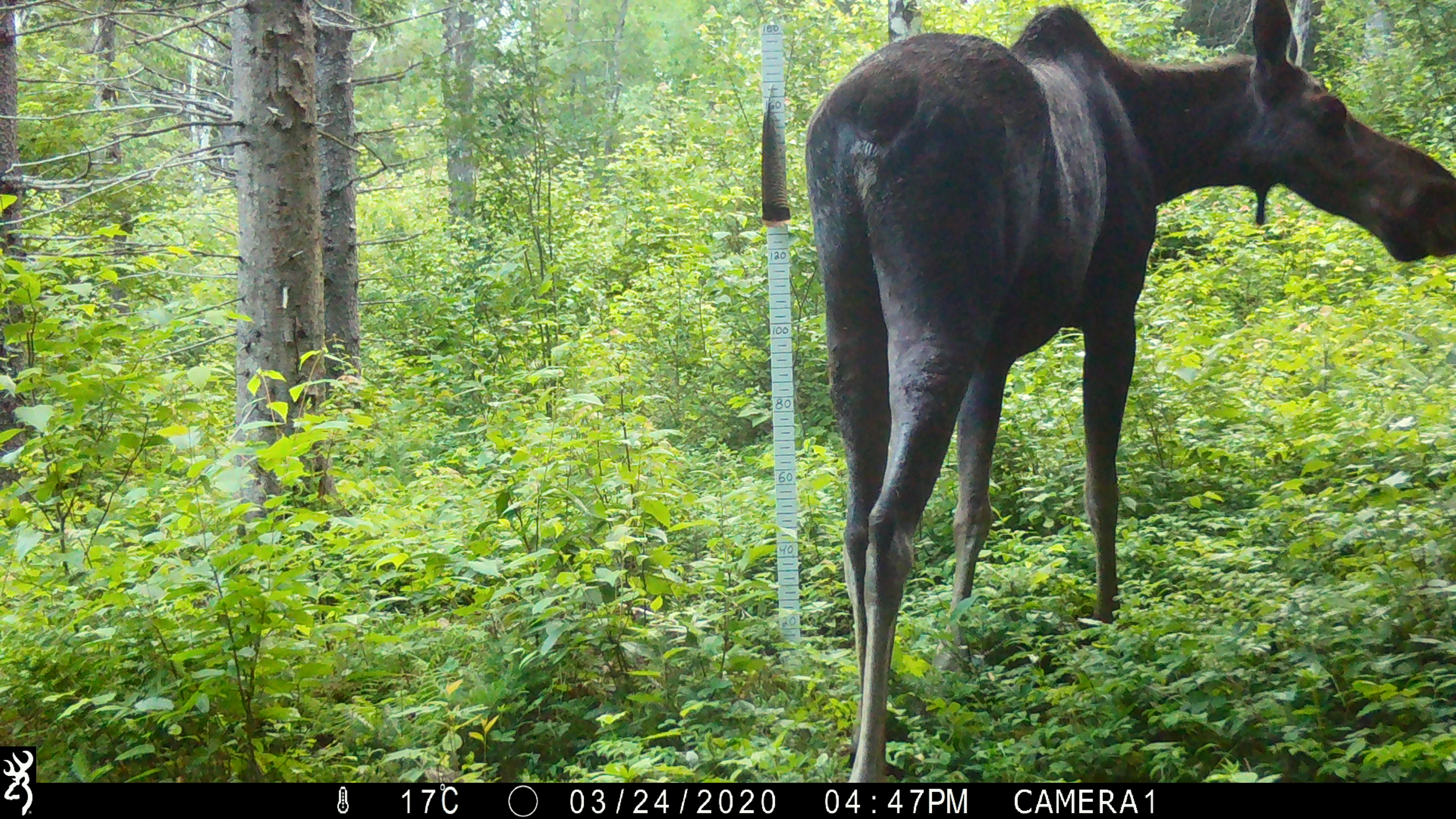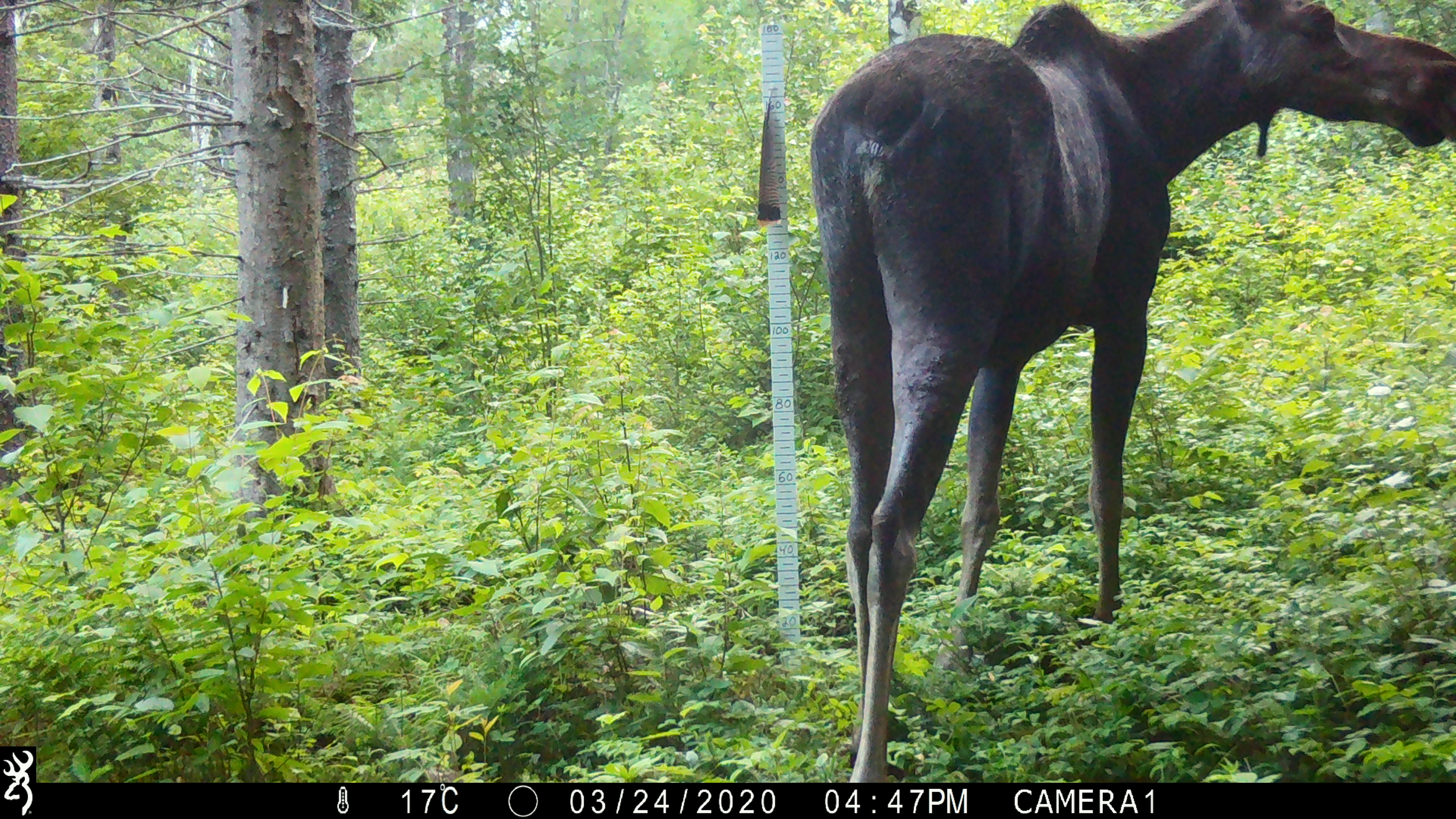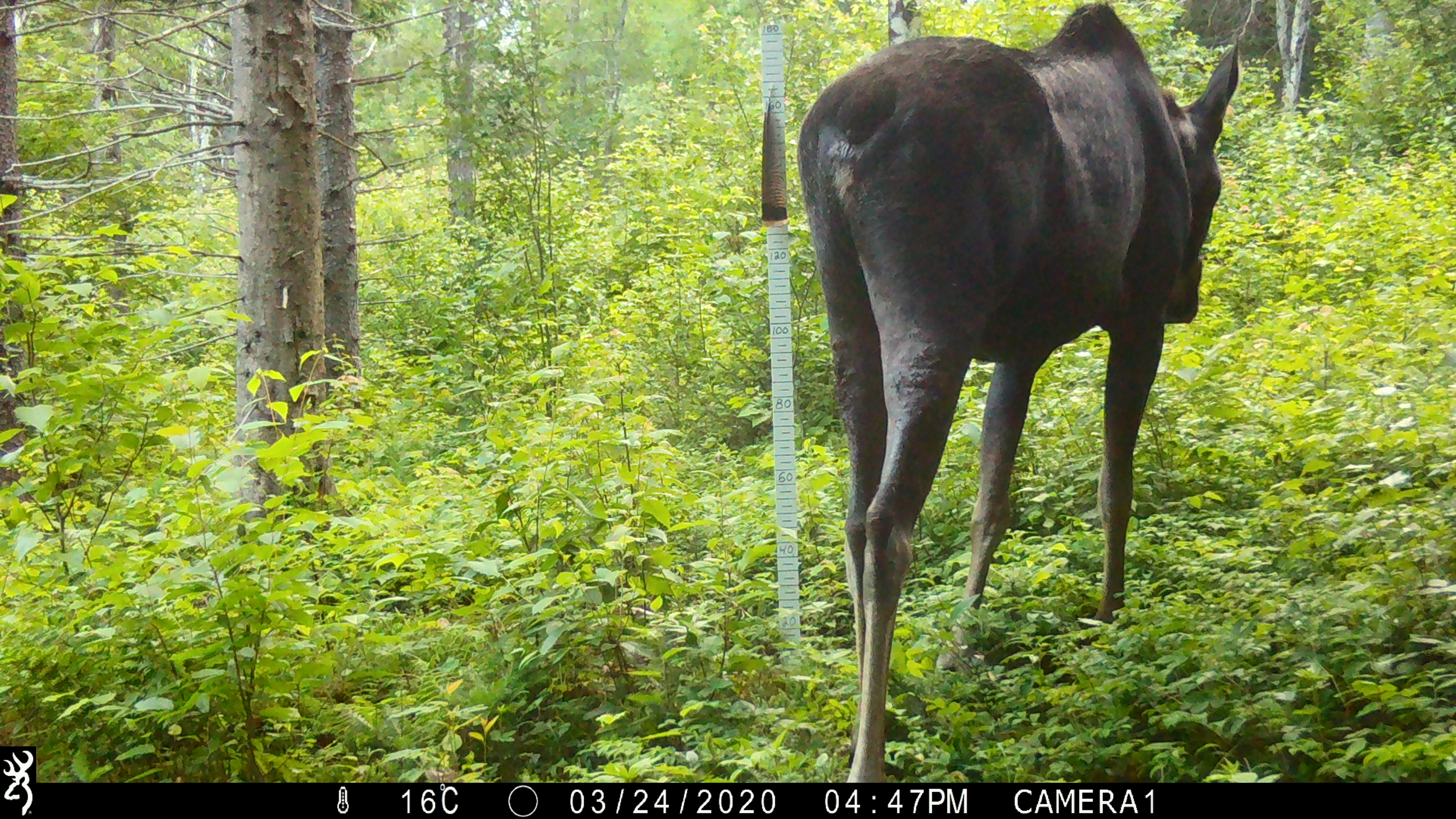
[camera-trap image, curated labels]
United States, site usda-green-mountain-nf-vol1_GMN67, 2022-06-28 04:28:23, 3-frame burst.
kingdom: Animalia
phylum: Chordata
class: Mammalia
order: Artiodactyla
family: Cervidae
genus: Alces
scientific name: Alces alces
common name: moose